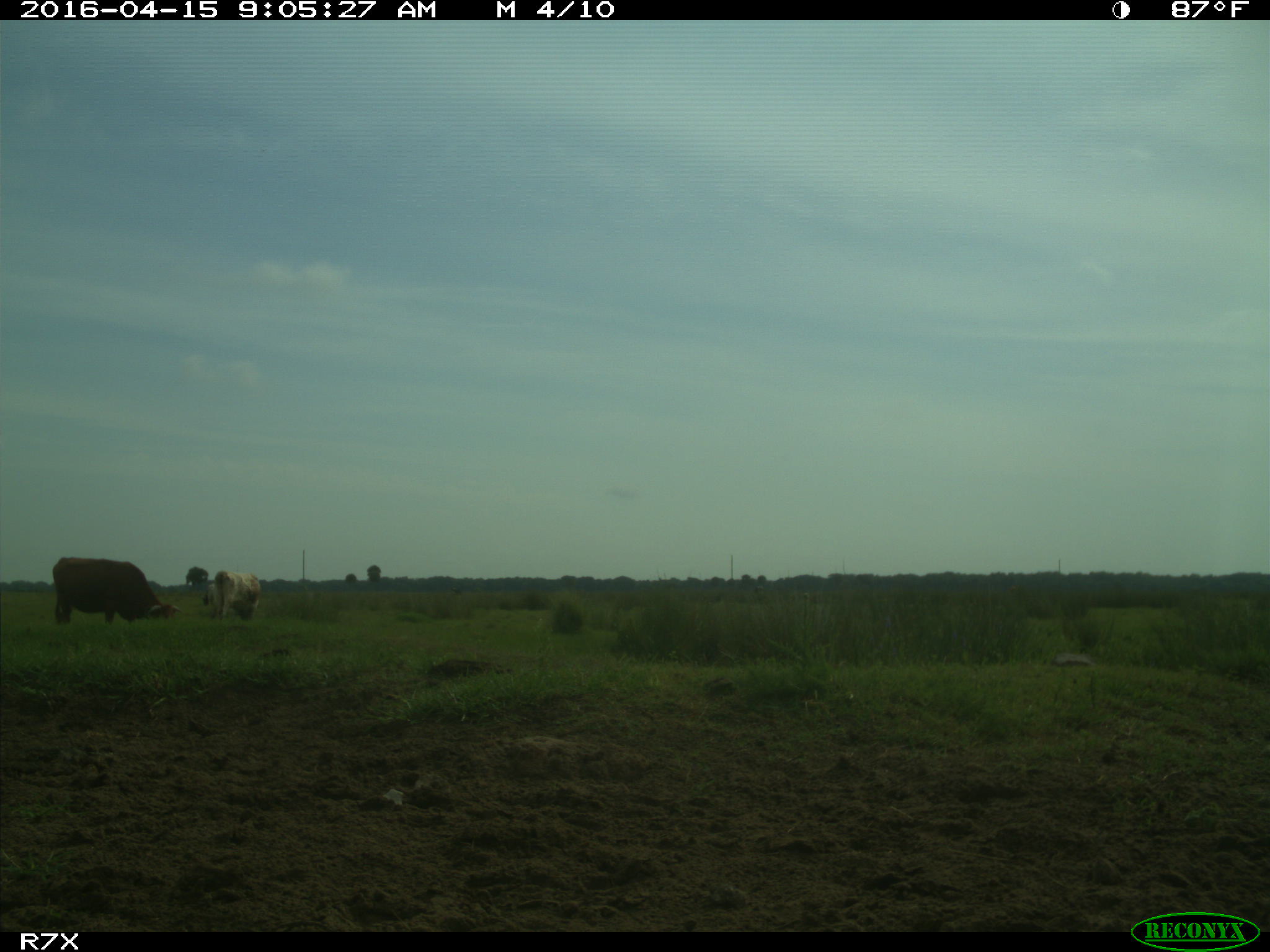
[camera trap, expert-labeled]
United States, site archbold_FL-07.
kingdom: Animalia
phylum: Chordata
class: Mammalia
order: Artiodactyla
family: Bovidae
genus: Bos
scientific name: Bos taurus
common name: domestic cow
Bos taurus (domestic cow).